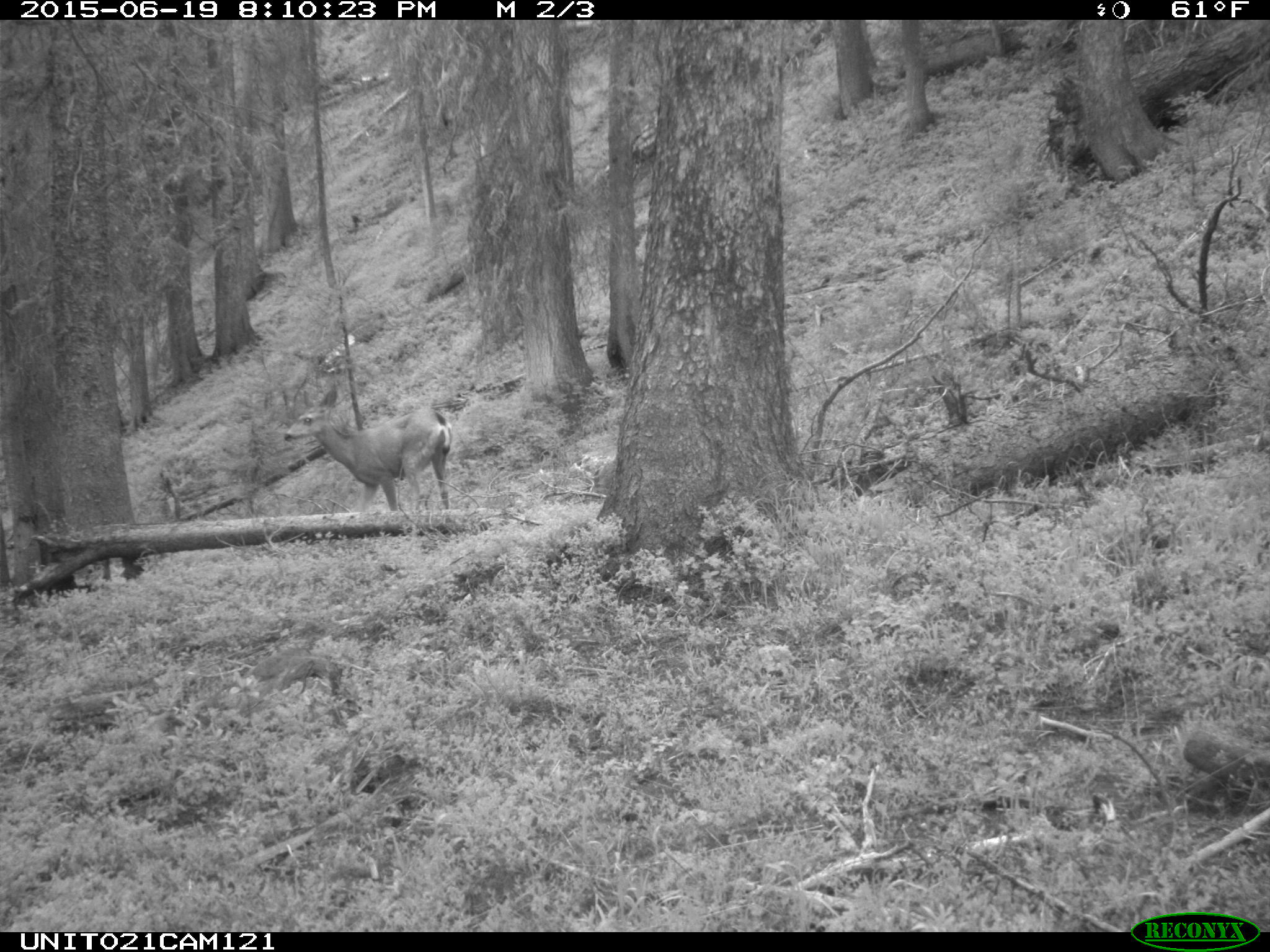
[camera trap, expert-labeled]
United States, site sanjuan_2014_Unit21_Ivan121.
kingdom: Animalia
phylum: Chordata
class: Mammalia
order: Artiodactyla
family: Cervidae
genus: Odocoileus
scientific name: Odocoileus hemionus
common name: mule deer